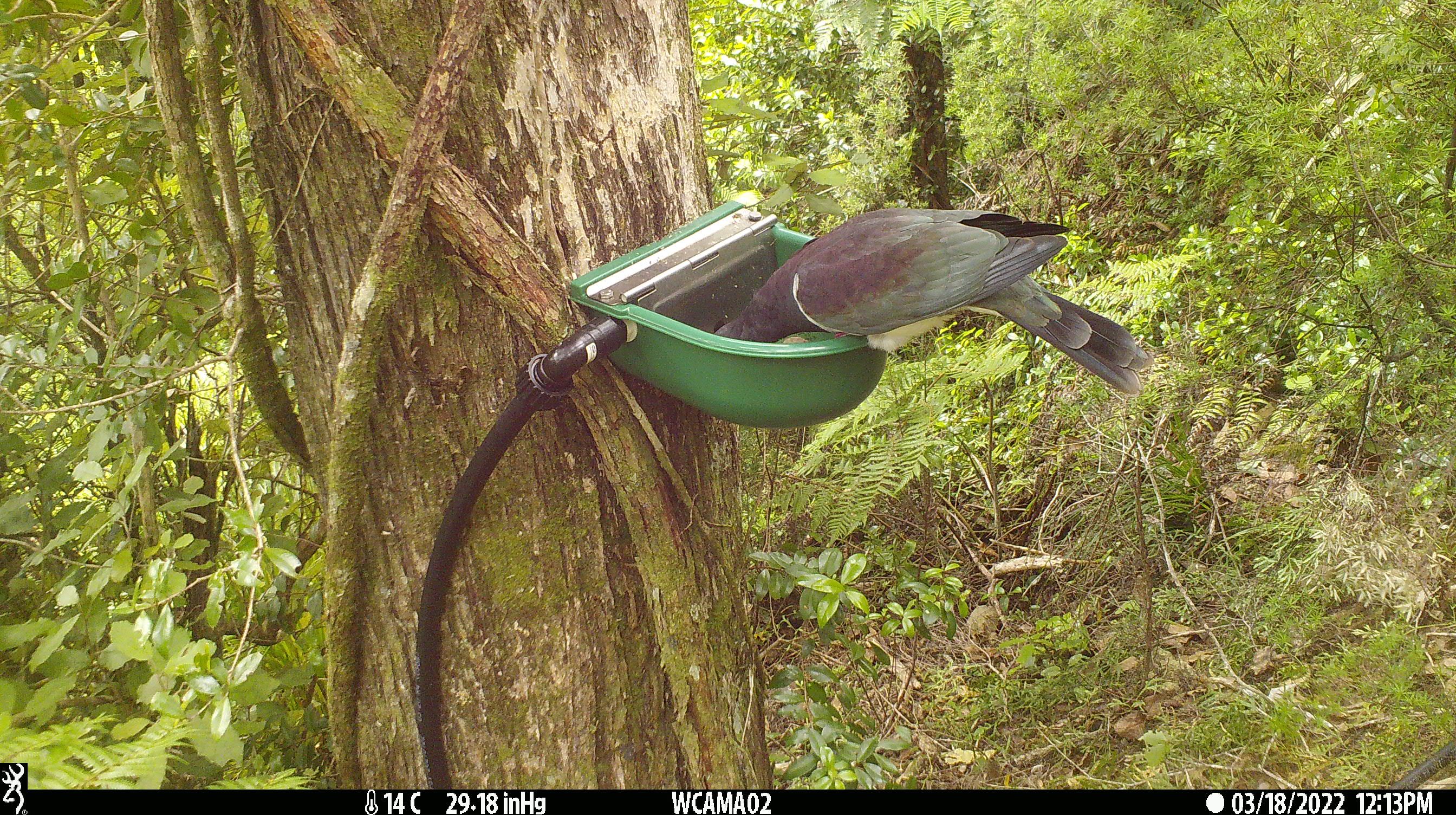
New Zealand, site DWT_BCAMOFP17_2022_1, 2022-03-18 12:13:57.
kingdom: Animalia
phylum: Chordata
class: Aves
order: Columbiformes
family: Columbidae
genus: Hemiphaga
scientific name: Hemiphaga novaeseelandiae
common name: new zealand pigeon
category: kereru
Kereru (new zealand pigeon) (Hemiphaga novaeseelandiae).